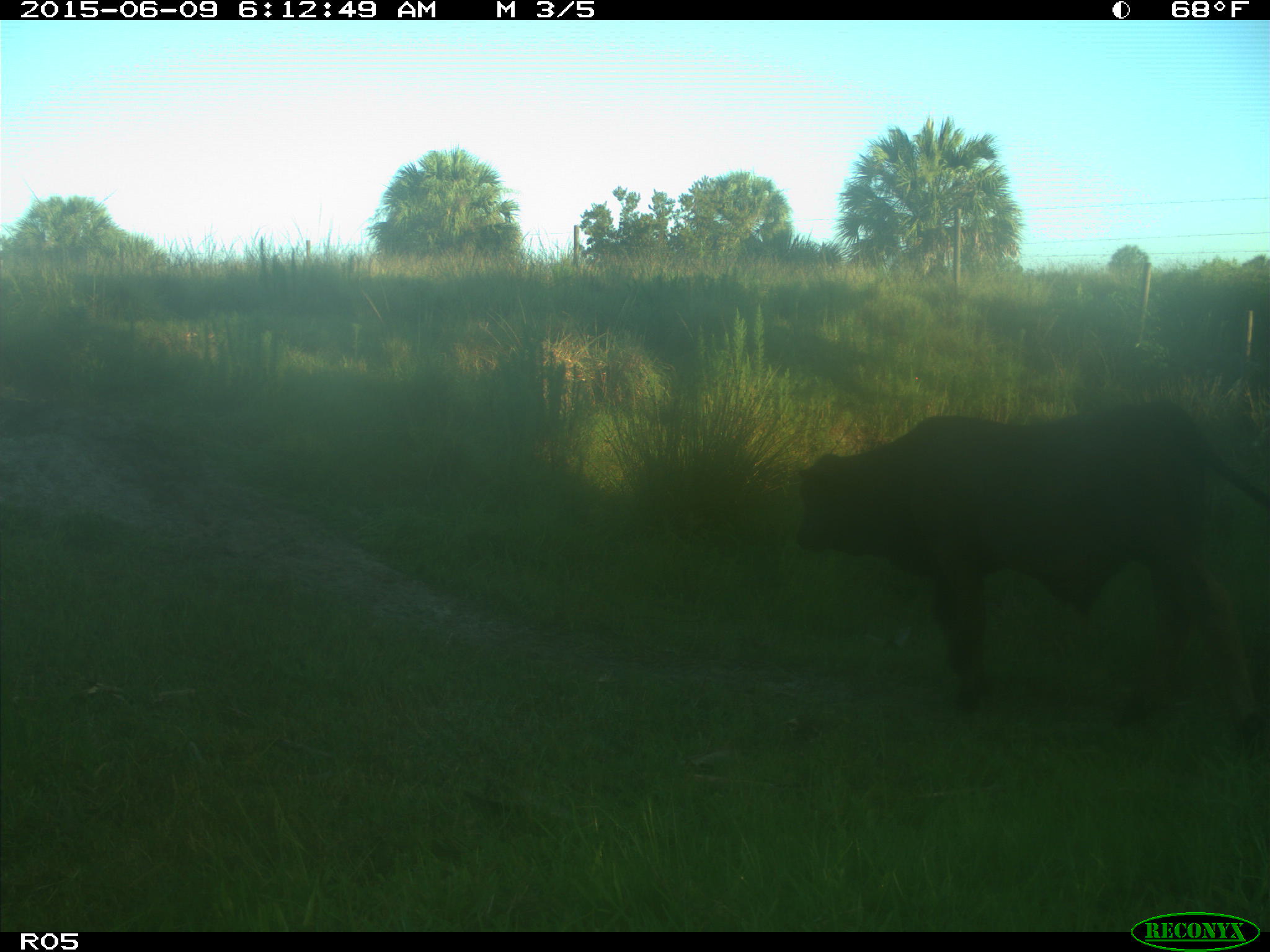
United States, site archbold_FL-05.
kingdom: Animalia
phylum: Chordata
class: Mammalia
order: Artiodactyla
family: Bovidae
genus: Bos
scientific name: Bos taurus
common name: domestic cow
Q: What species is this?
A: Bos taurus (domestic cow).